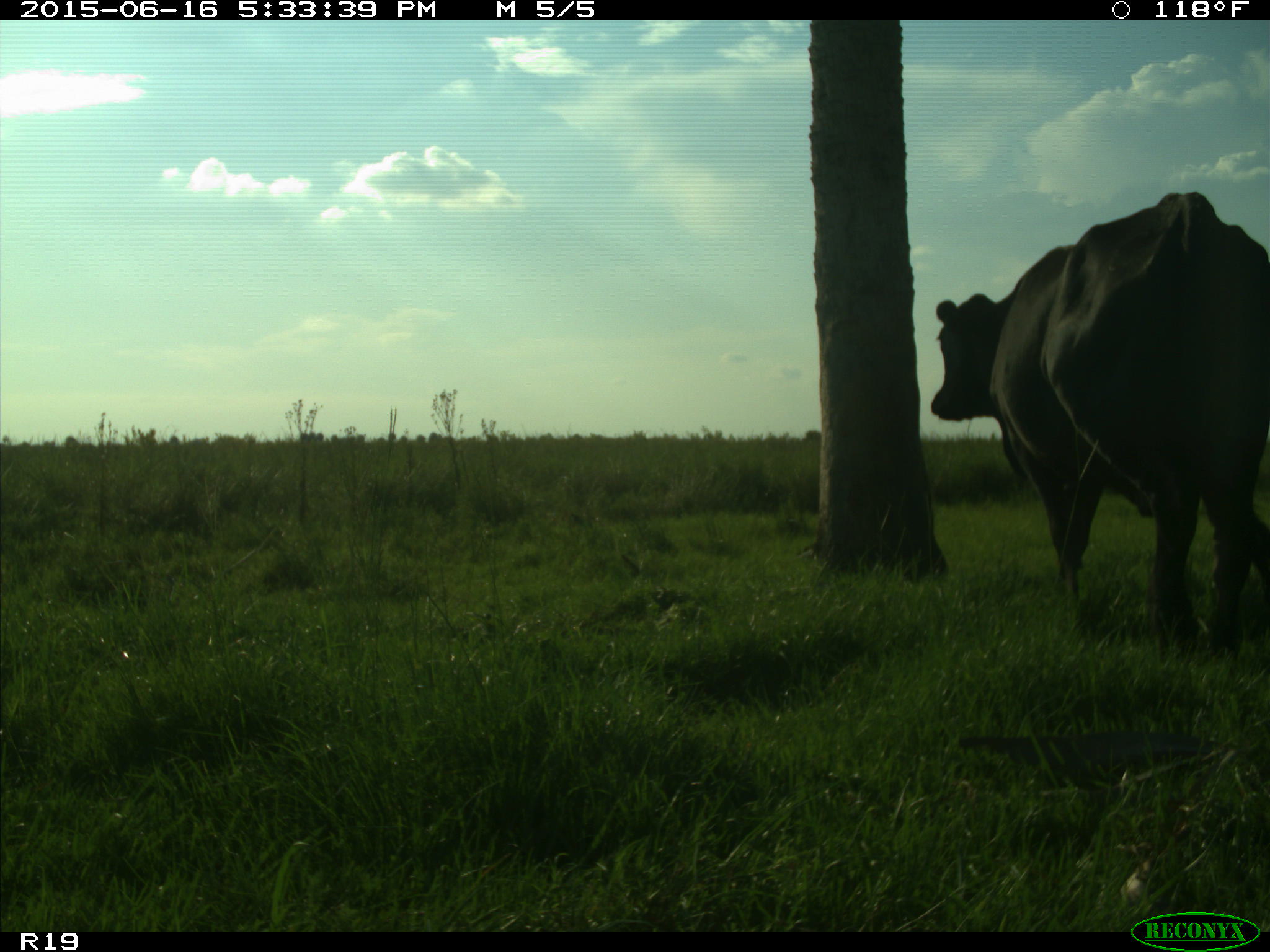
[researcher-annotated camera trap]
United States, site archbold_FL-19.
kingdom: Animalia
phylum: Chordata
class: Mammalia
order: Artiodactyla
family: Bovidae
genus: Bos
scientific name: Bos taurus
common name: domestic cow